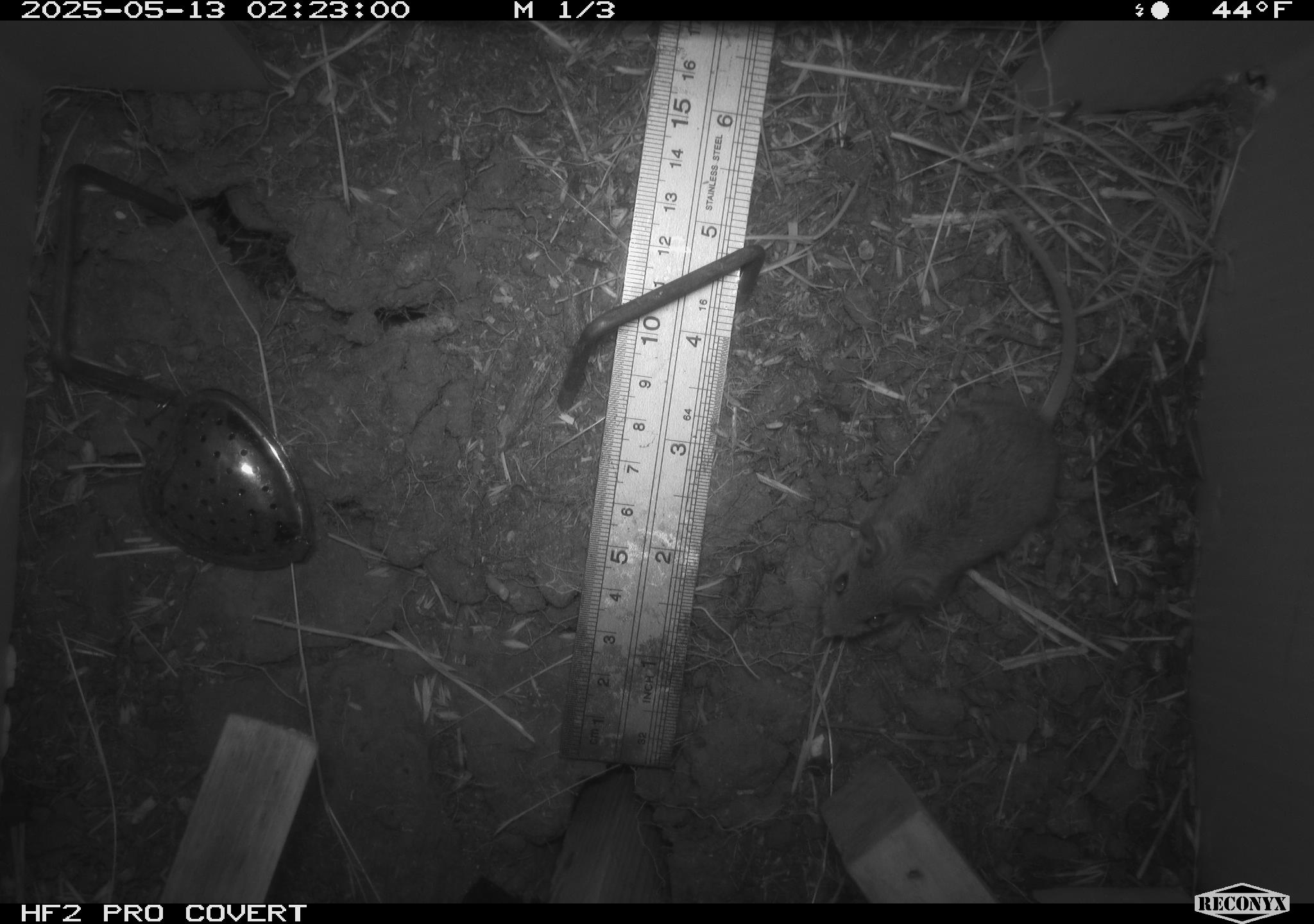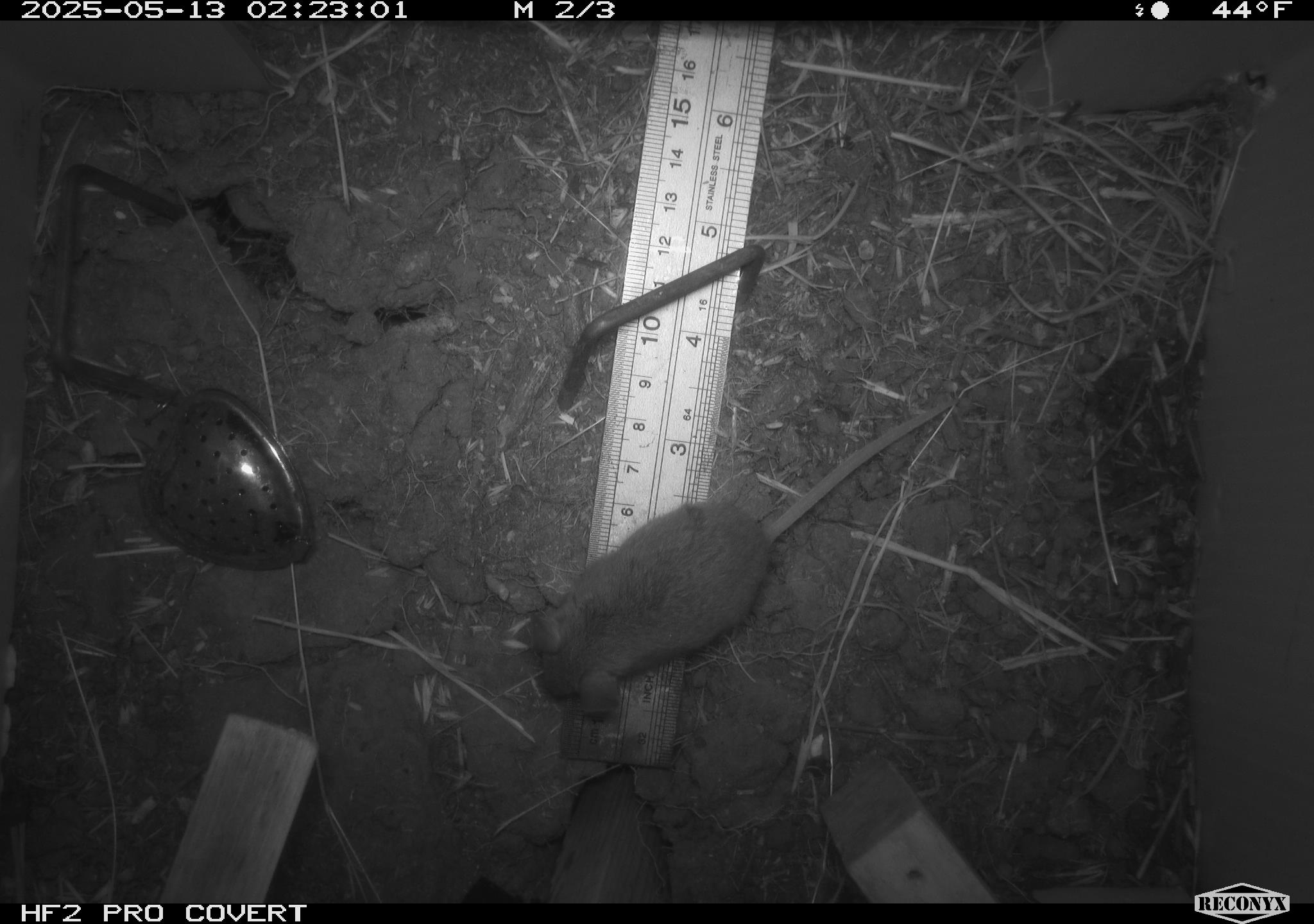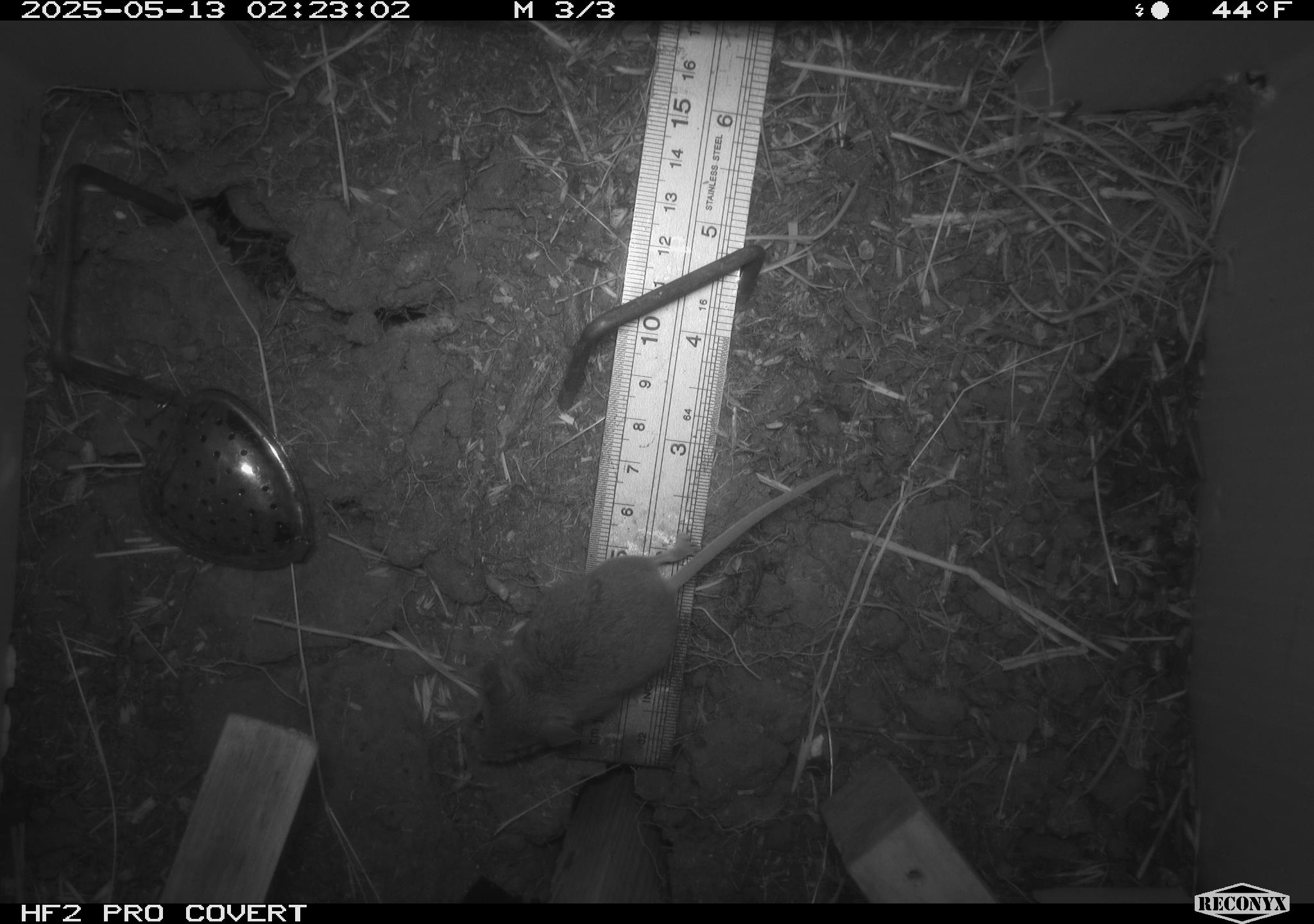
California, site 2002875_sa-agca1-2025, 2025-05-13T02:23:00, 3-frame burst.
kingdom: Animalia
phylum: Chordata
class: Mammalia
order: Rodentia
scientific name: Rodentia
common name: mouse species